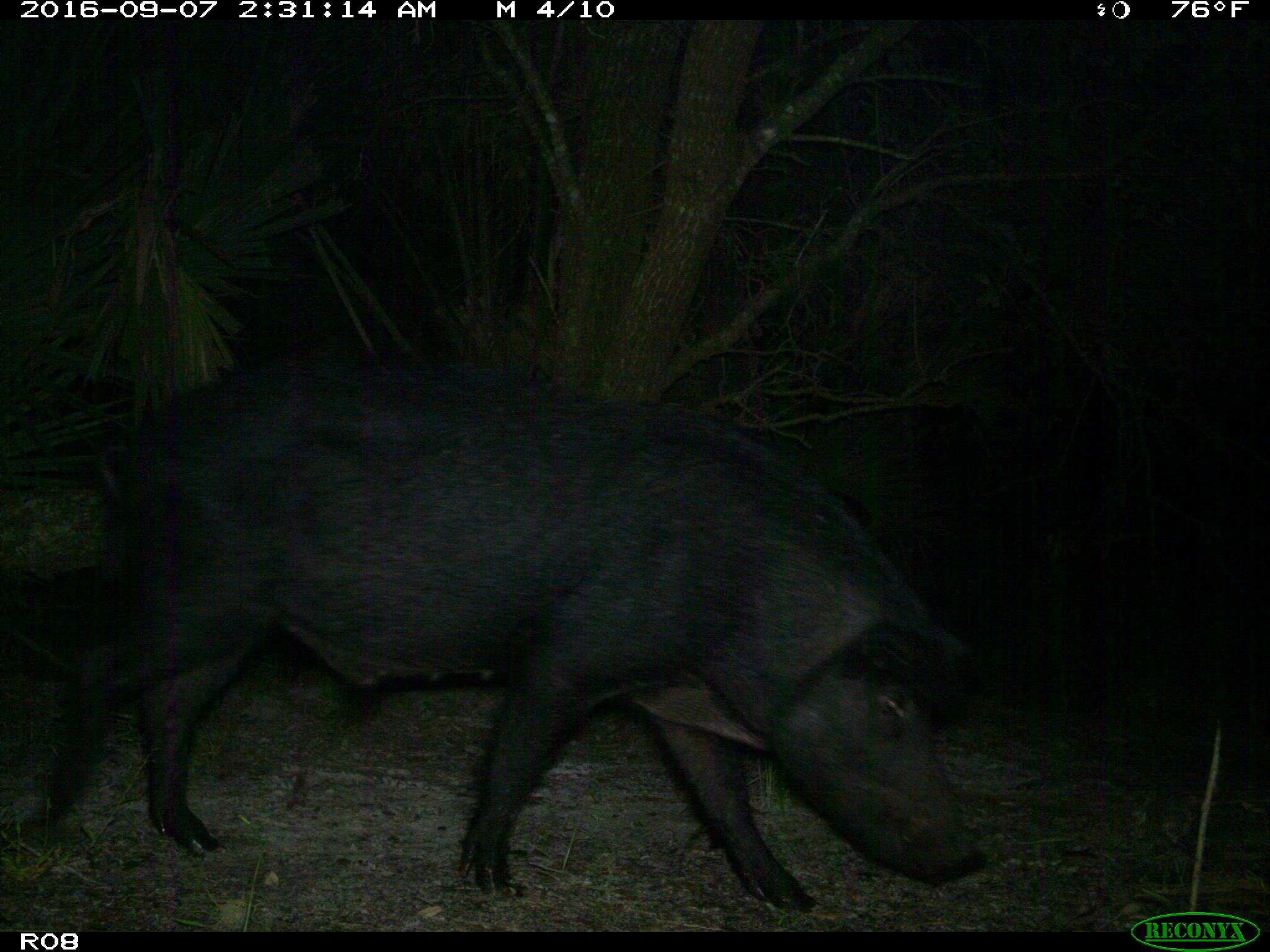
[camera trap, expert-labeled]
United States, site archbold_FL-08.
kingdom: Animalia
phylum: Chordata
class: Mammalia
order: Artiodactyla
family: Suidae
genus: Sus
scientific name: Sus scrofa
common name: wild boar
Sus scrofa (wild boar).